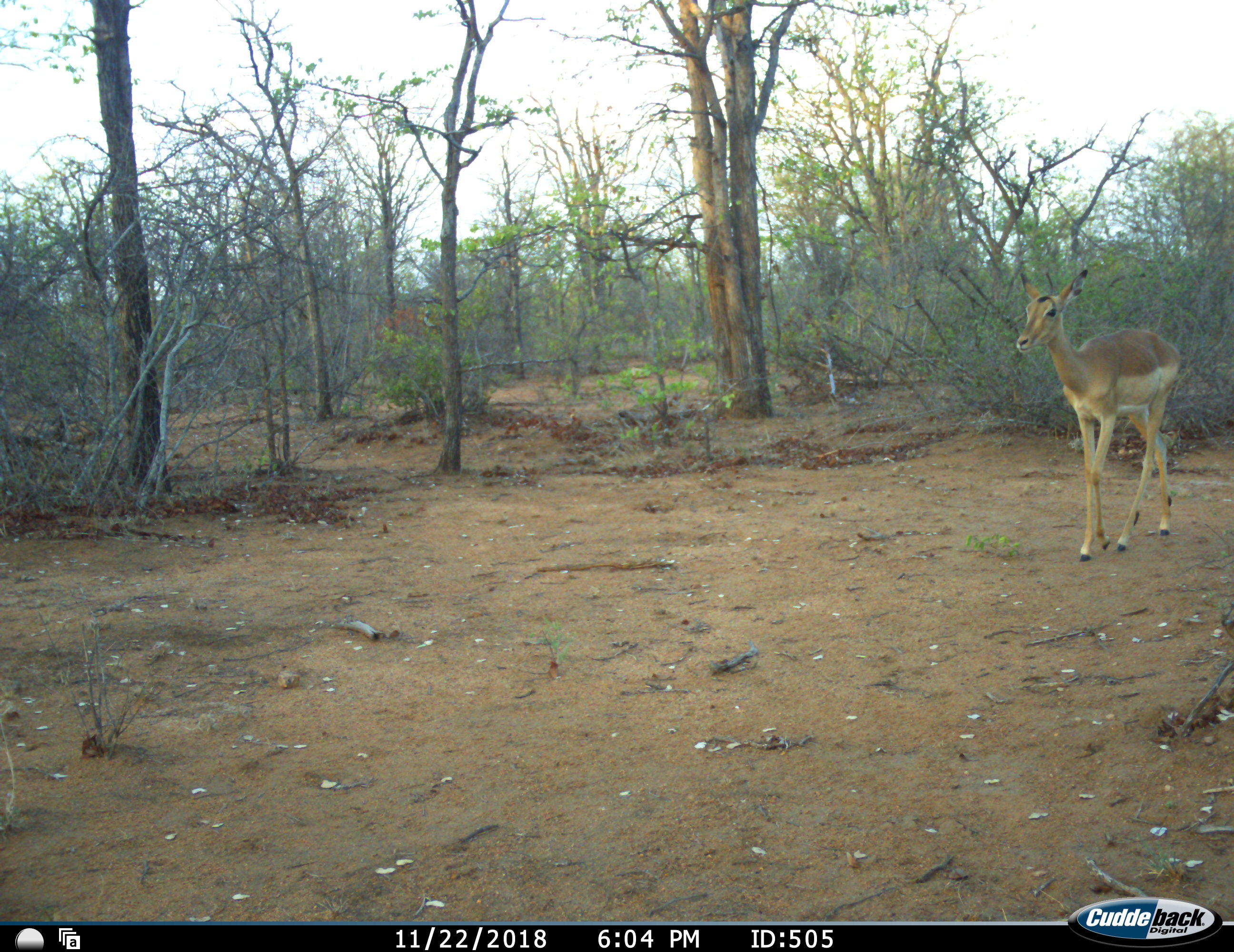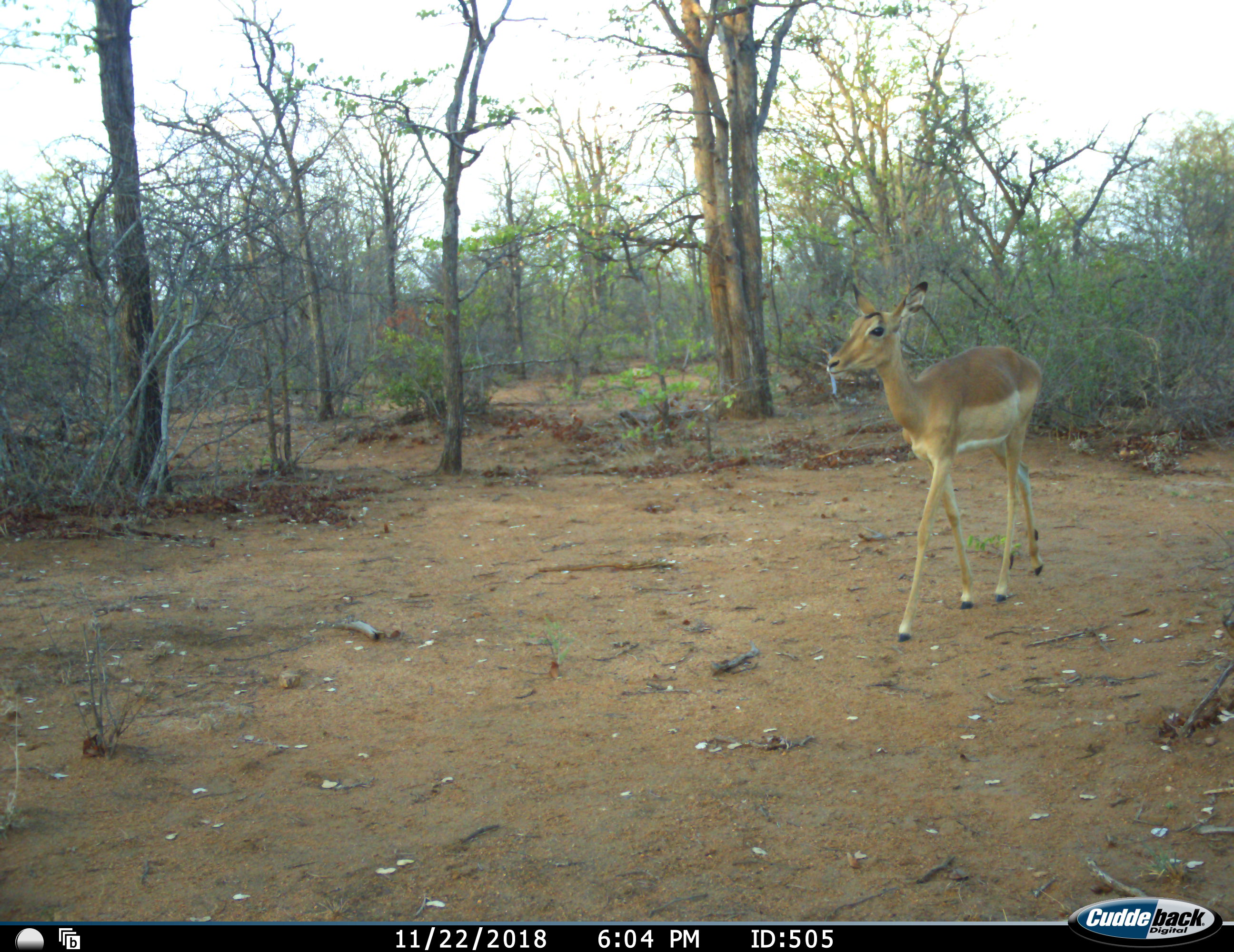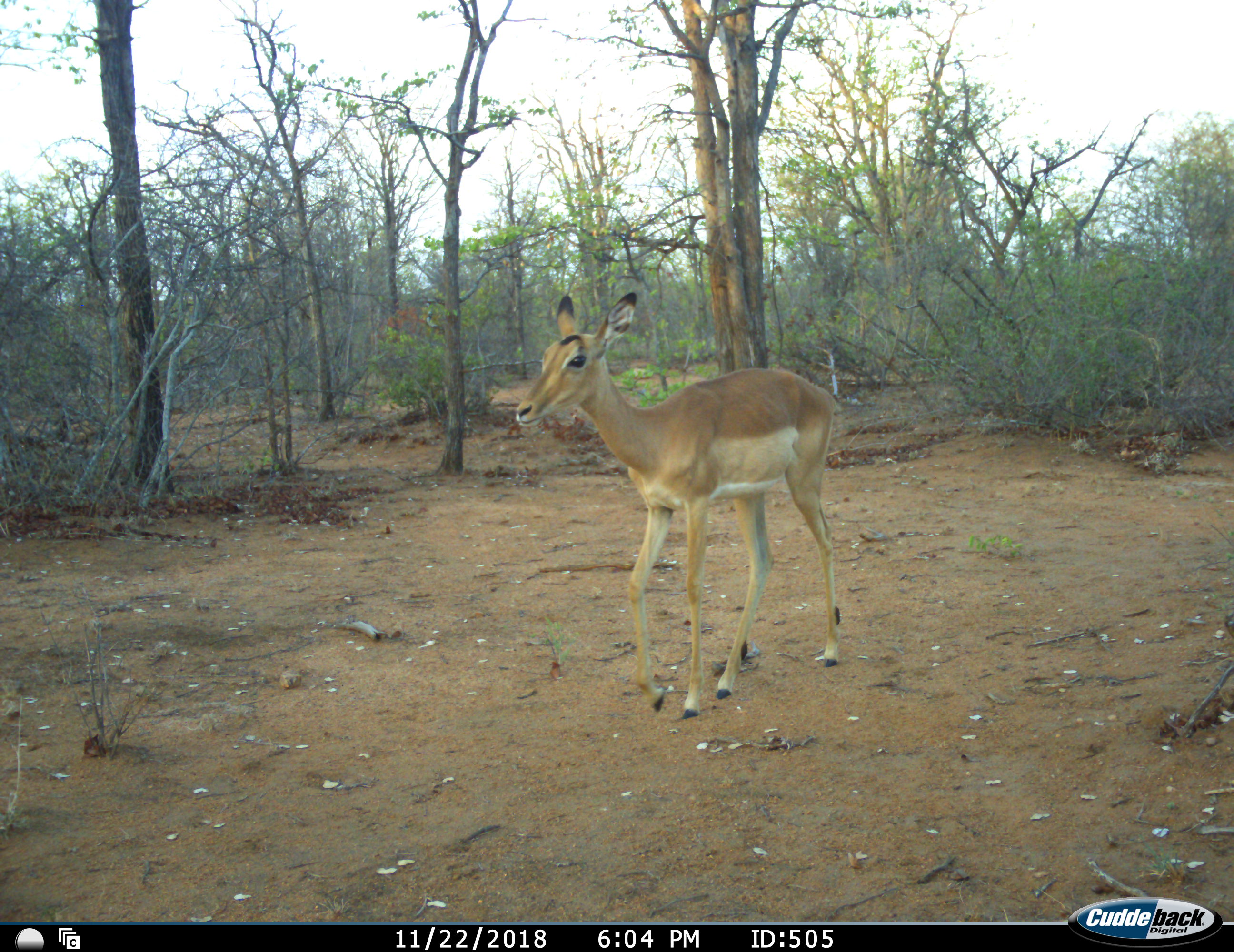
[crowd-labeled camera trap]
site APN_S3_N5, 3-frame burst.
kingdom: Animalia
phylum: Chordata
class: Mammalia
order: Artiodactyla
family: Bovidae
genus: Aepyceros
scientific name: Aepyceros melampus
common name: impala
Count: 1.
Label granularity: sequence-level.